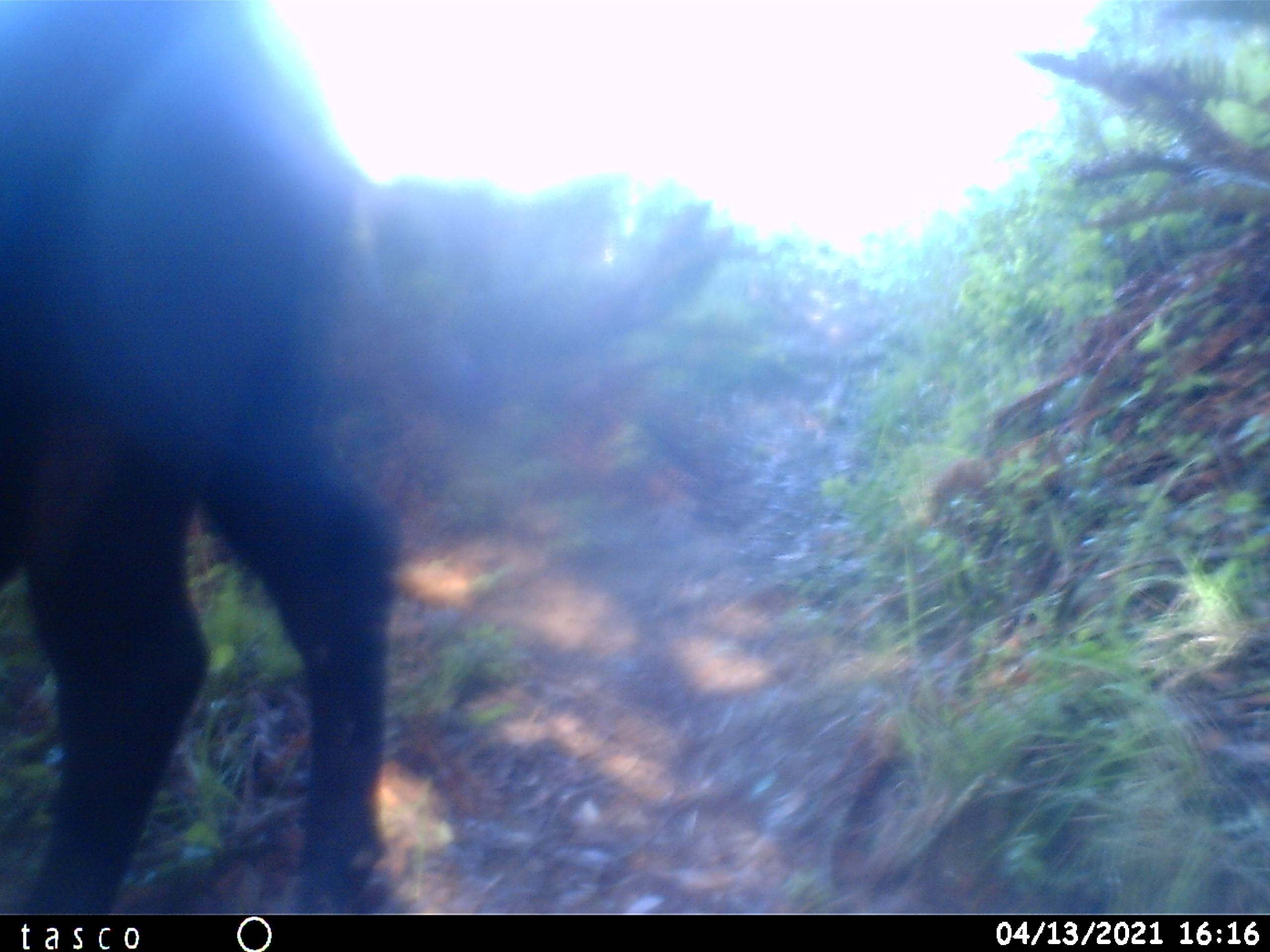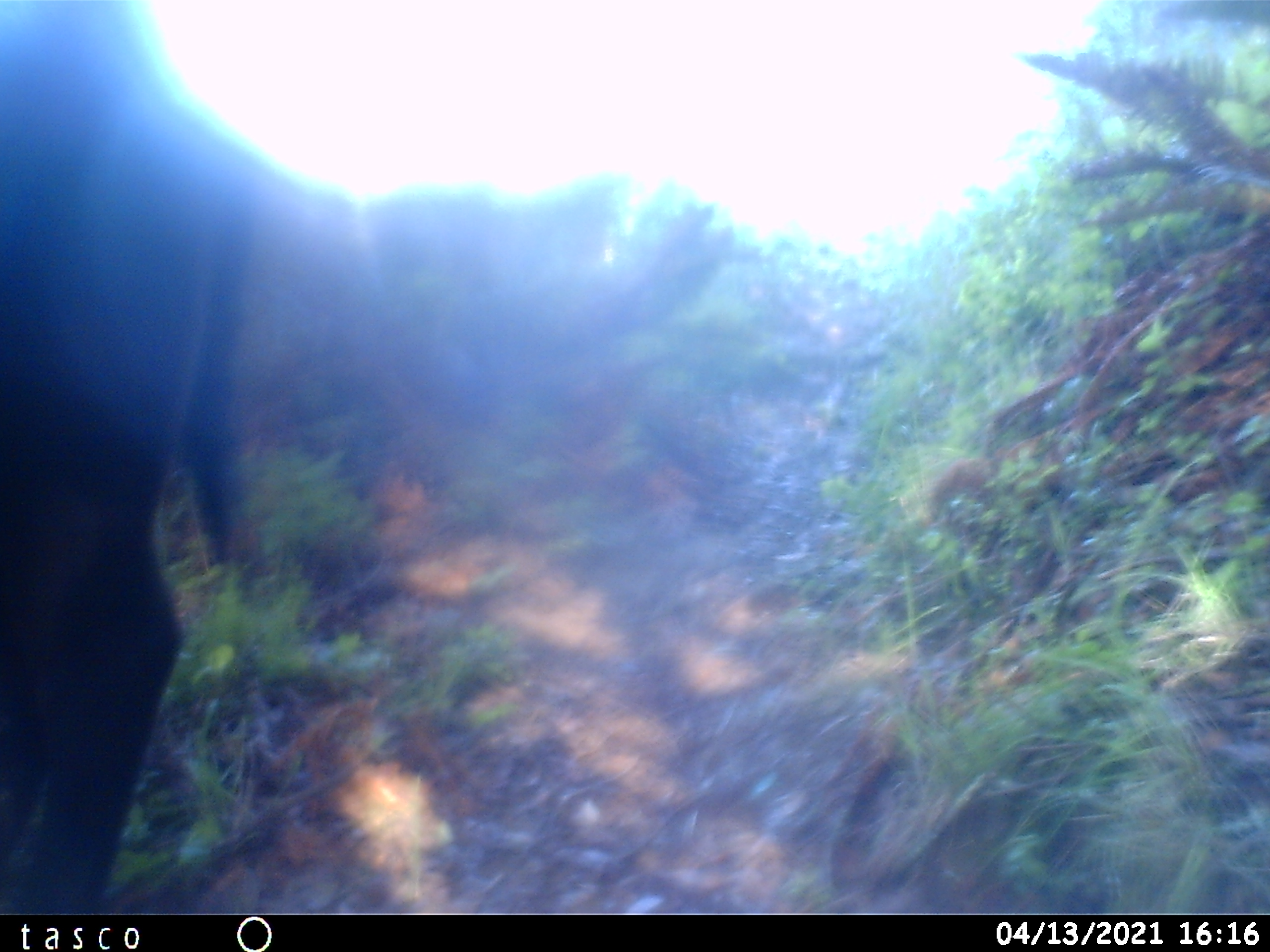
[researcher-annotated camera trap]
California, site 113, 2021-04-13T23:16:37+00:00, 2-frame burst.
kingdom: Animalia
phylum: Chordata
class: Mammalia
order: Artiodactyla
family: Bovidae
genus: Bos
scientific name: Bos taurus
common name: domestic cattle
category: cattle